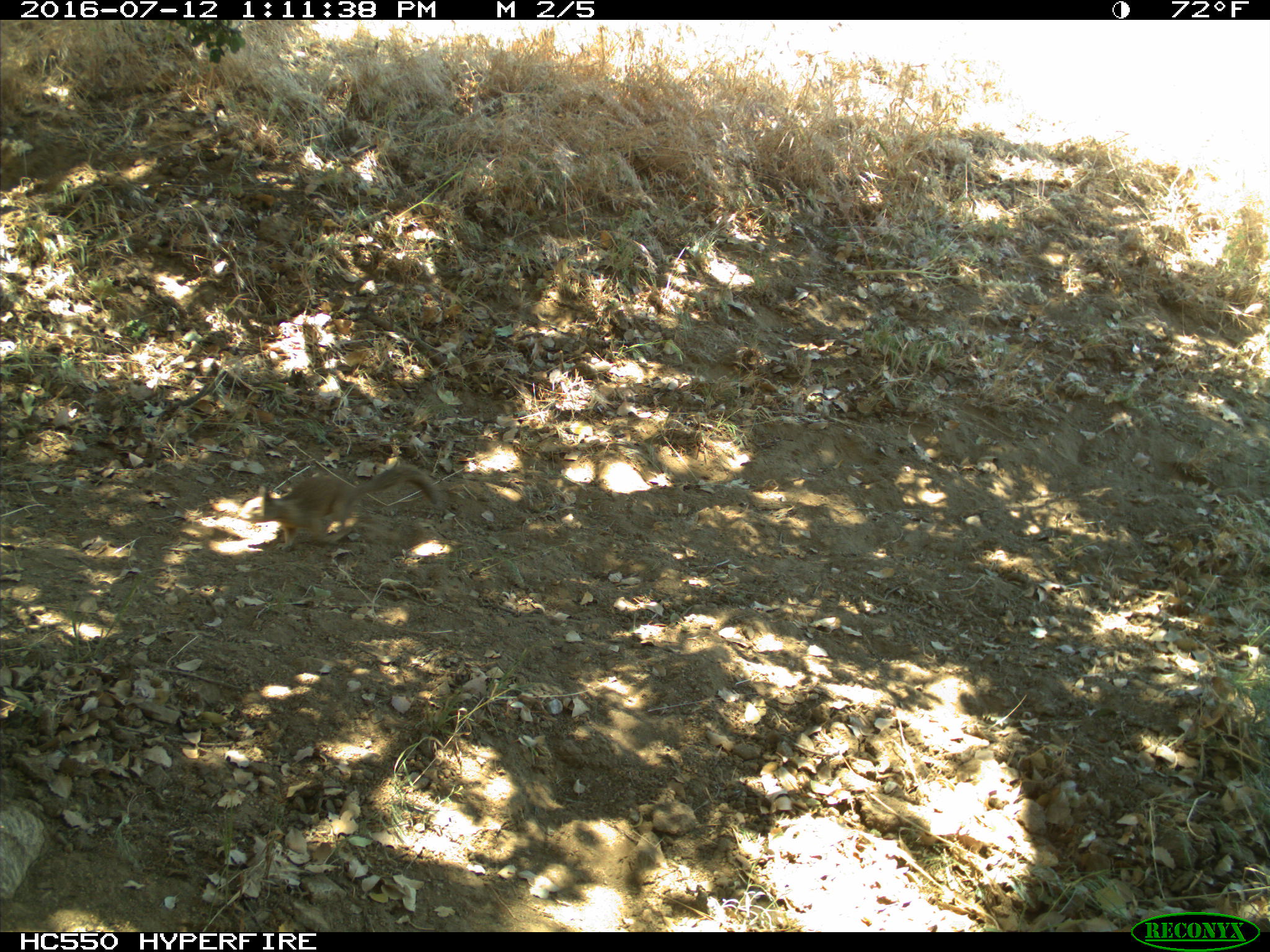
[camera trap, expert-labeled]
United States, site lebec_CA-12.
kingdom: Animalia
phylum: Chordata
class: Mammalia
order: Rodentia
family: Sciuridae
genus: Otospermophilus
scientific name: Otospermophilus beecheyi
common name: california ground squirrel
Otospermophilus beecheyi (california ground squirrel).